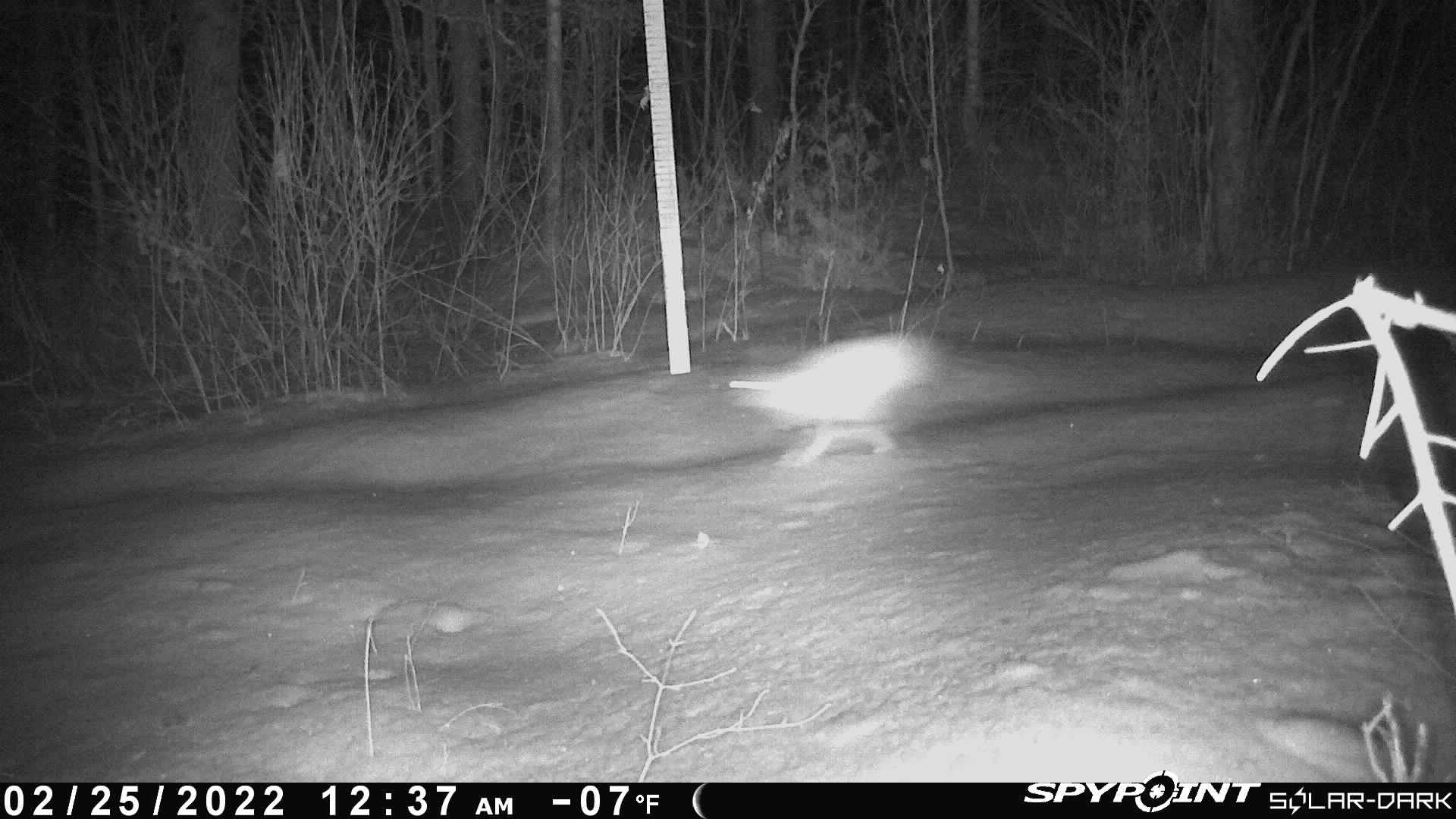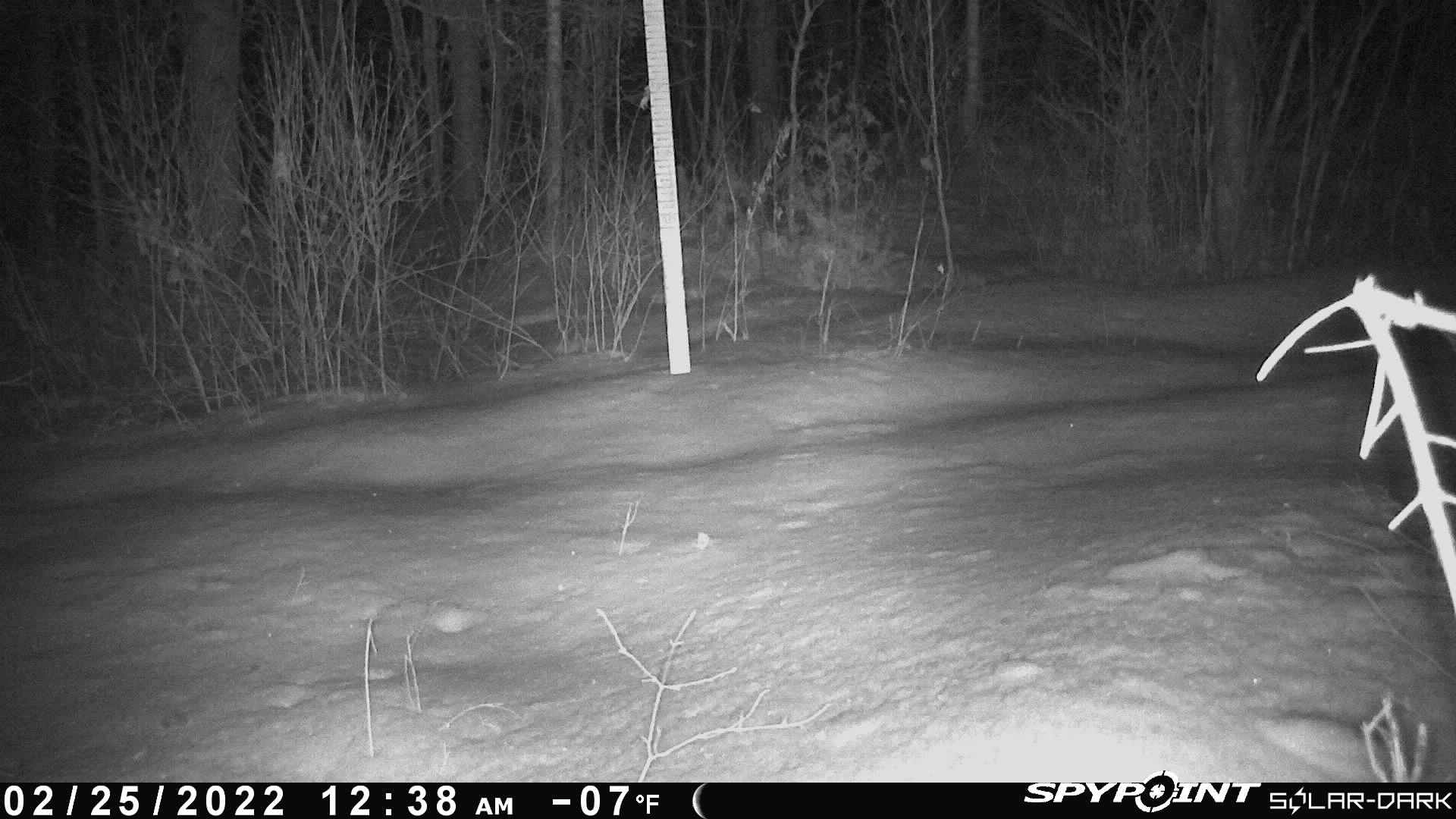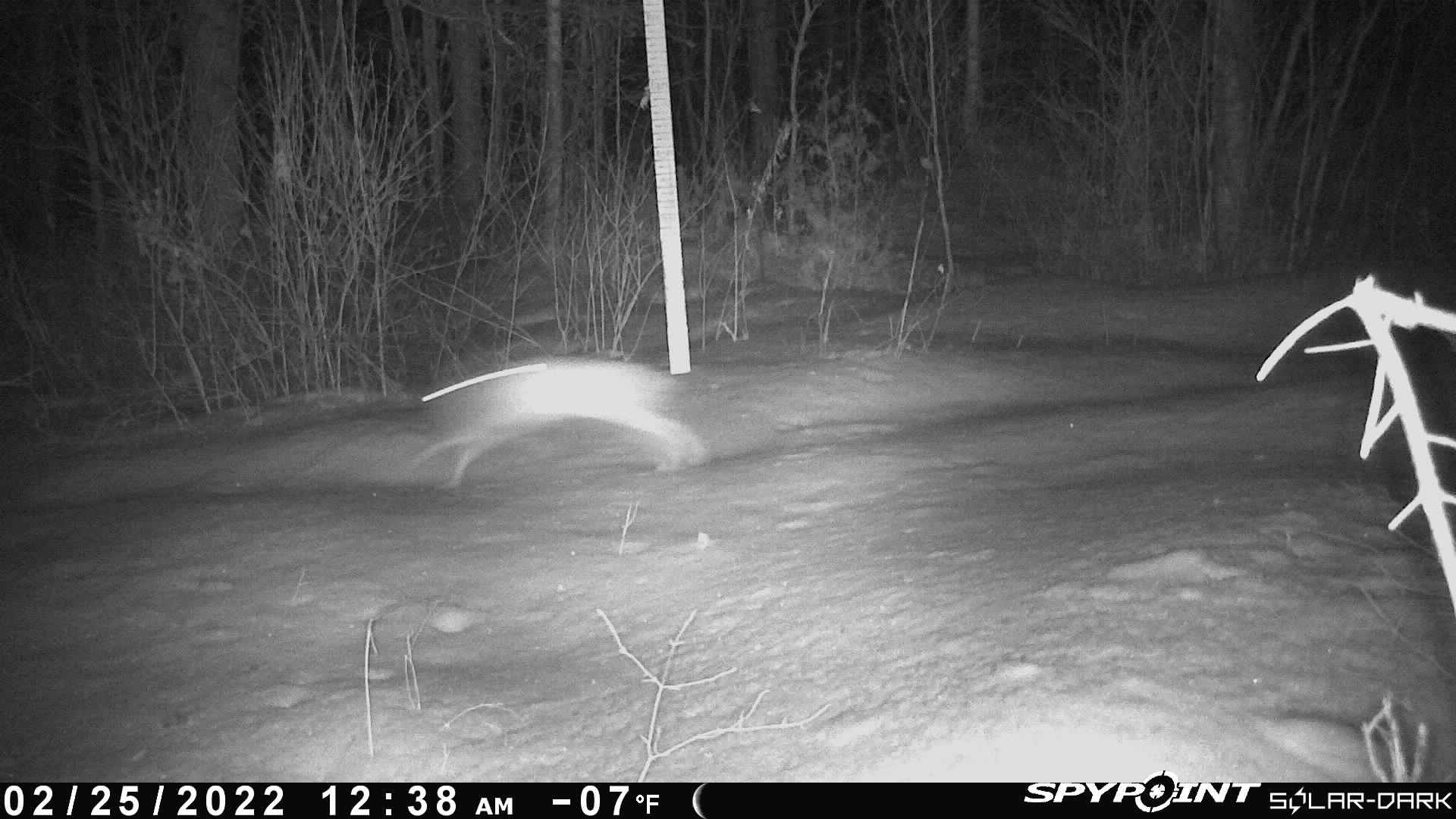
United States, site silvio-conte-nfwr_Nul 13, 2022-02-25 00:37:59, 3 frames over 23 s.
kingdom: Animalia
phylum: Chordata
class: Mammalia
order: Lagomorpha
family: Leporidae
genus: Lepus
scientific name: Lepus americanus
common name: snowshoe hare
Snowshoe hare (Lepus americanus).